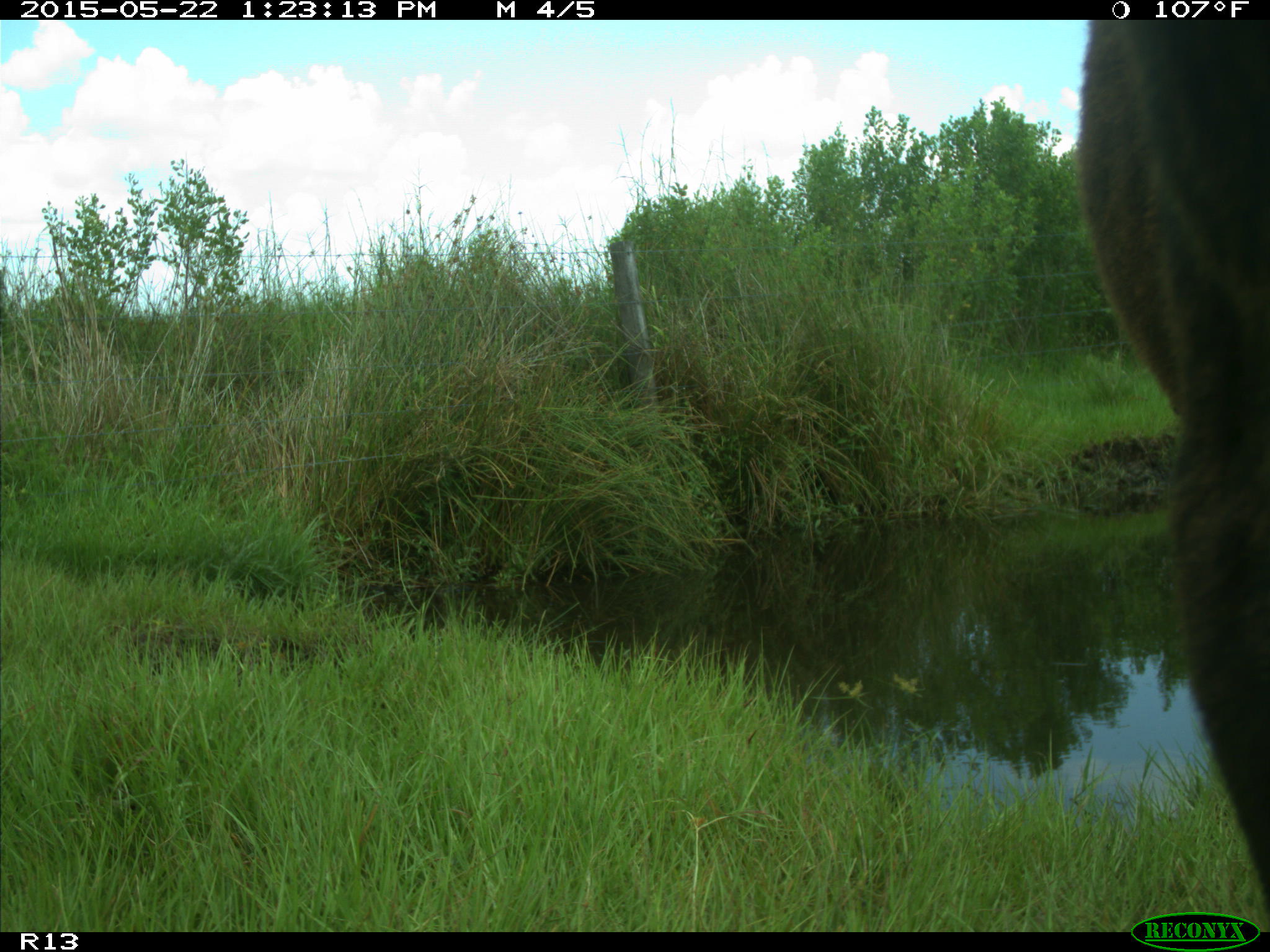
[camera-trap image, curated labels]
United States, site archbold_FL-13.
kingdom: Animalia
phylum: Chordata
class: Mammalia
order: Artiodactyla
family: Bovidae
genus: Bos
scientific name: Bos taurus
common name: domestic cow